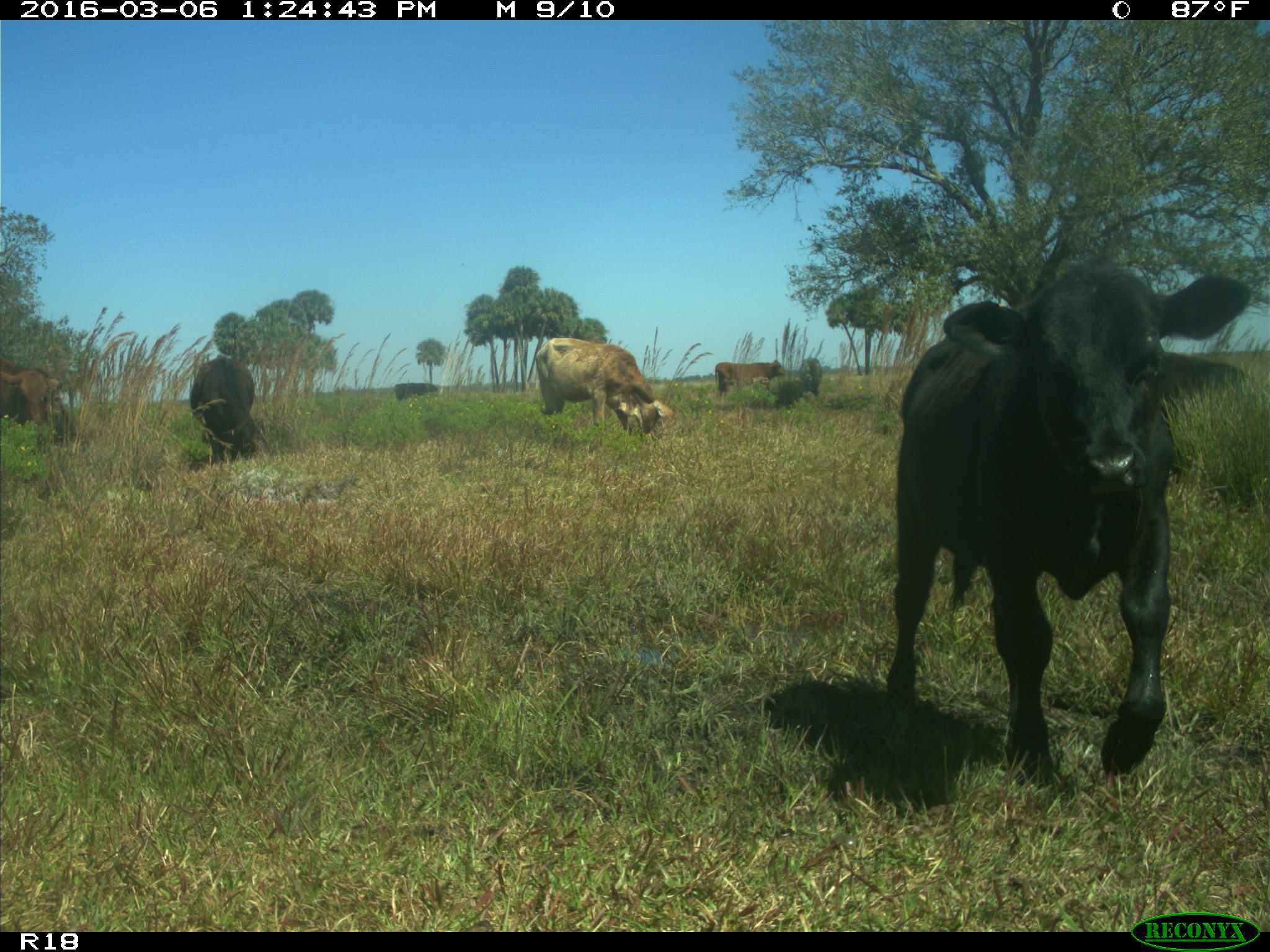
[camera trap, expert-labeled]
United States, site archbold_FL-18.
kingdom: Animalia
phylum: Chordata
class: Mammalia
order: Artiodactyla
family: Bovidae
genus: Bos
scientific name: Bos taurus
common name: domestic cow